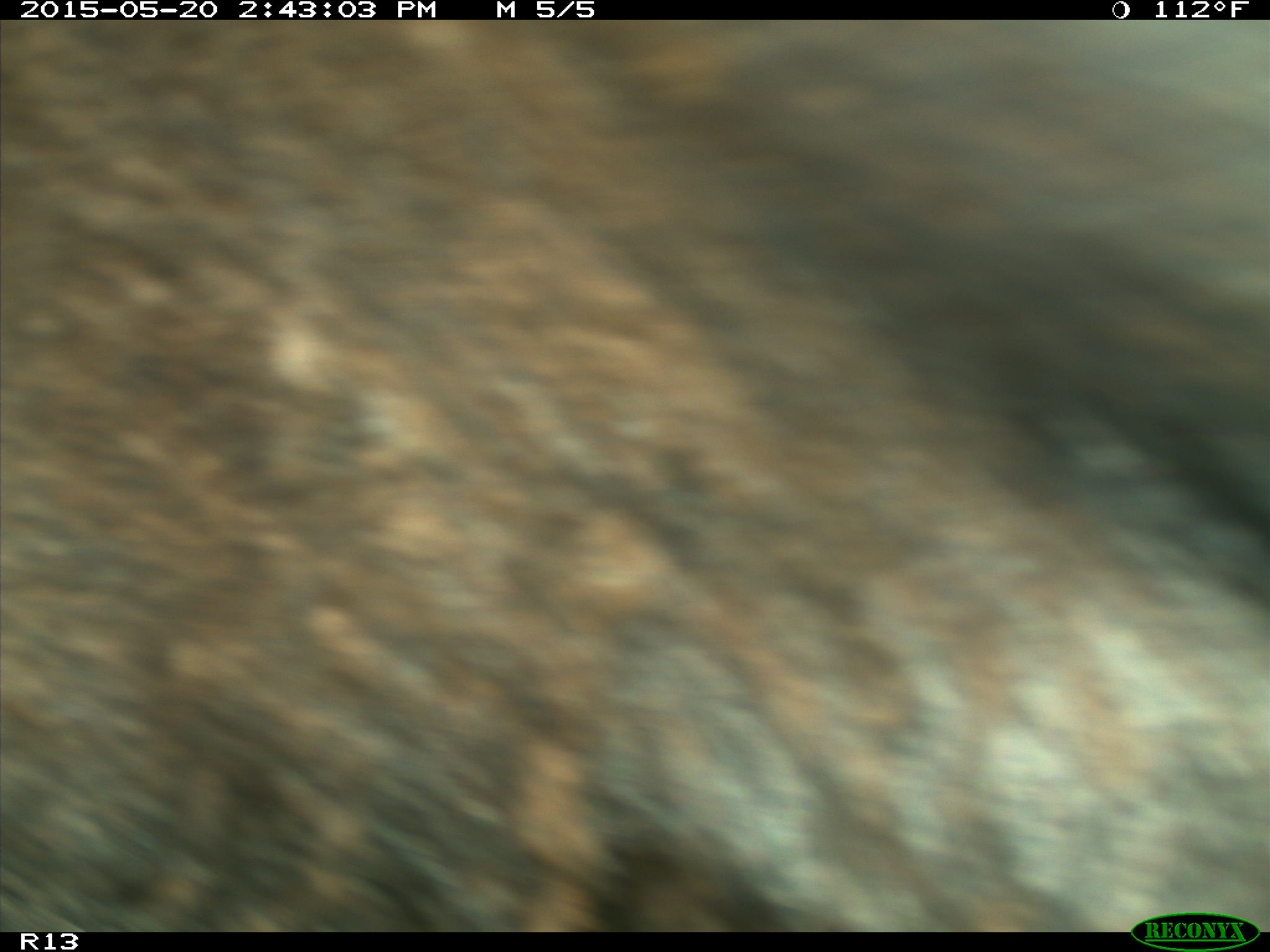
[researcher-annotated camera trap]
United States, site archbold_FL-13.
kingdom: Animalia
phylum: Chordata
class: Mammalia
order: Artiodactyla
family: Bovidae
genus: Bos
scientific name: Bos taurus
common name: domestic cow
Bos taurus (domestic cow).